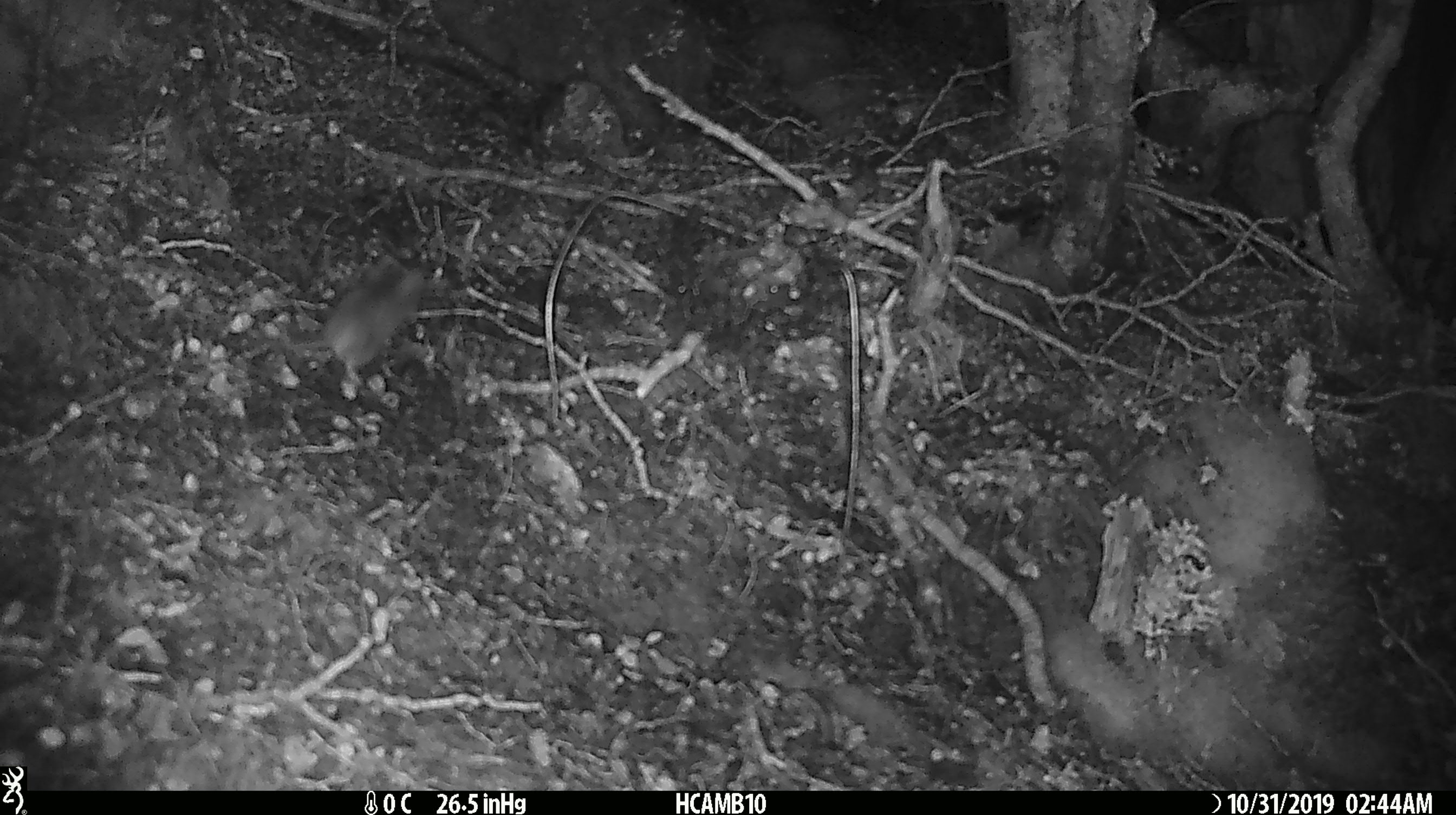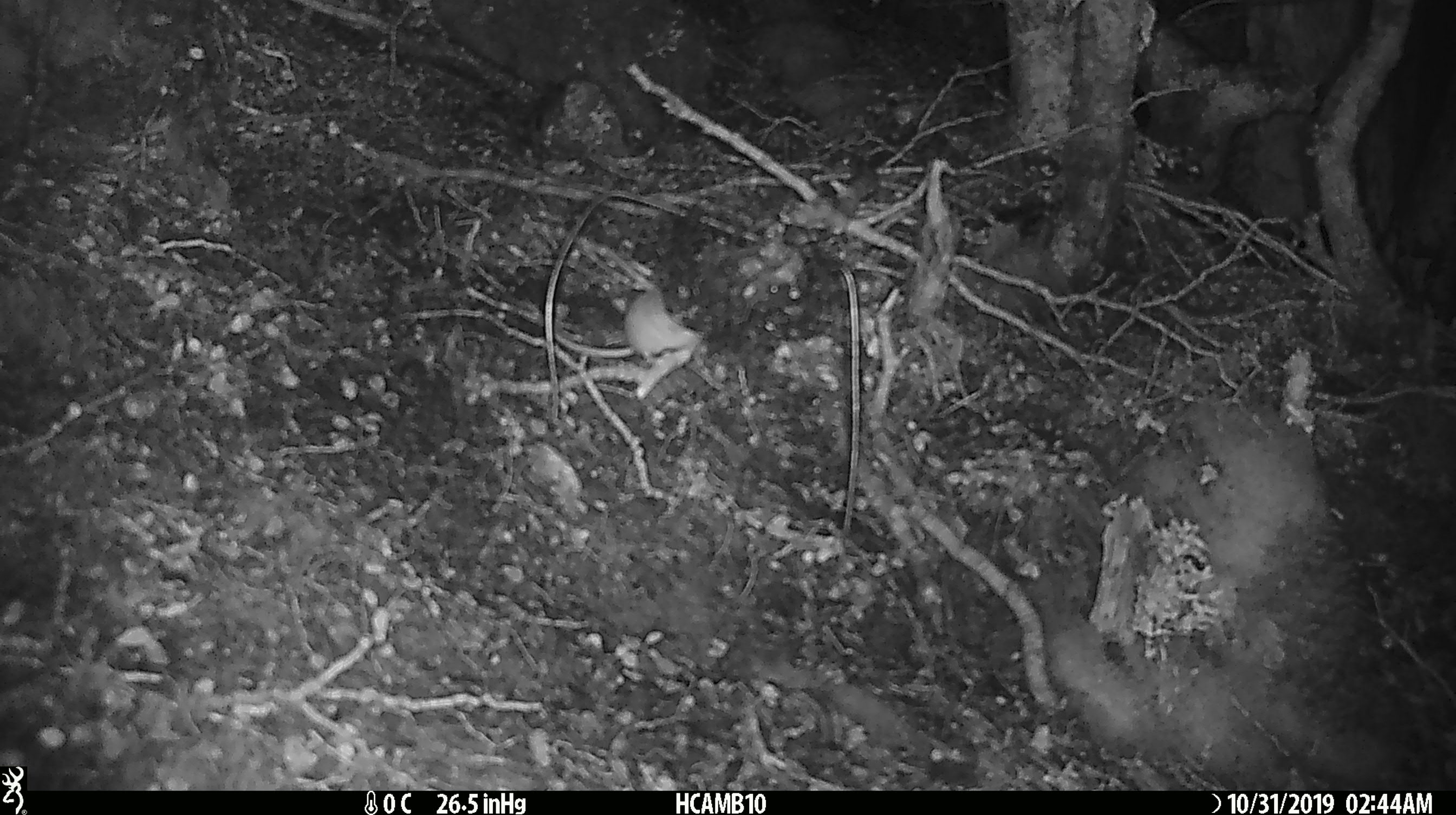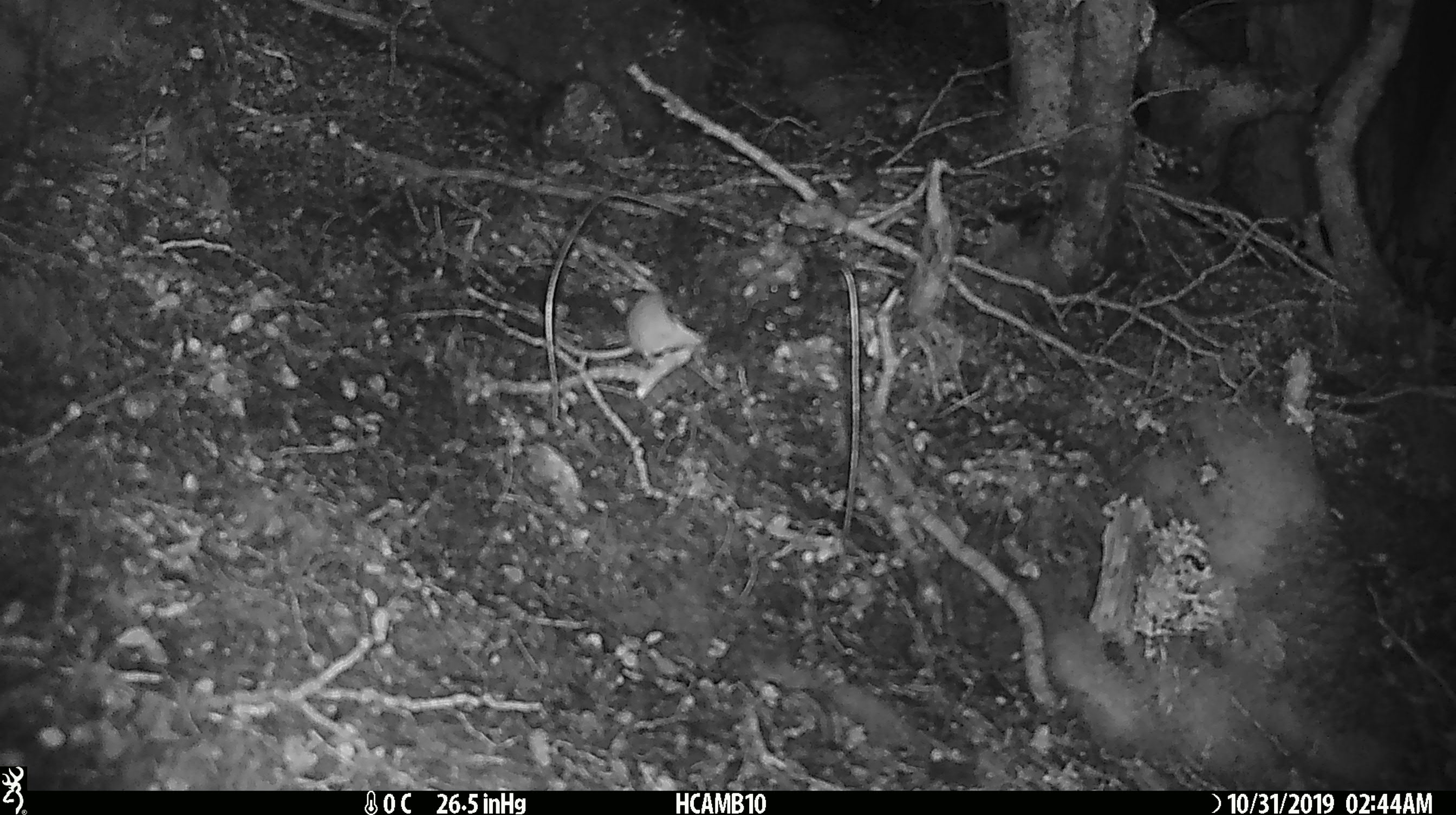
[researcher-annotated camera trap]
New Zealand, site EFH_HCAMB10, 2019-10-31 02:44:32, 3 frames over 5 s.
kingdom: Animalia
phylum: Chordata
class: Mammalia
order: Rodentia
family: Muridae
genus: Mus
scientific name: Mus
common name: mouse